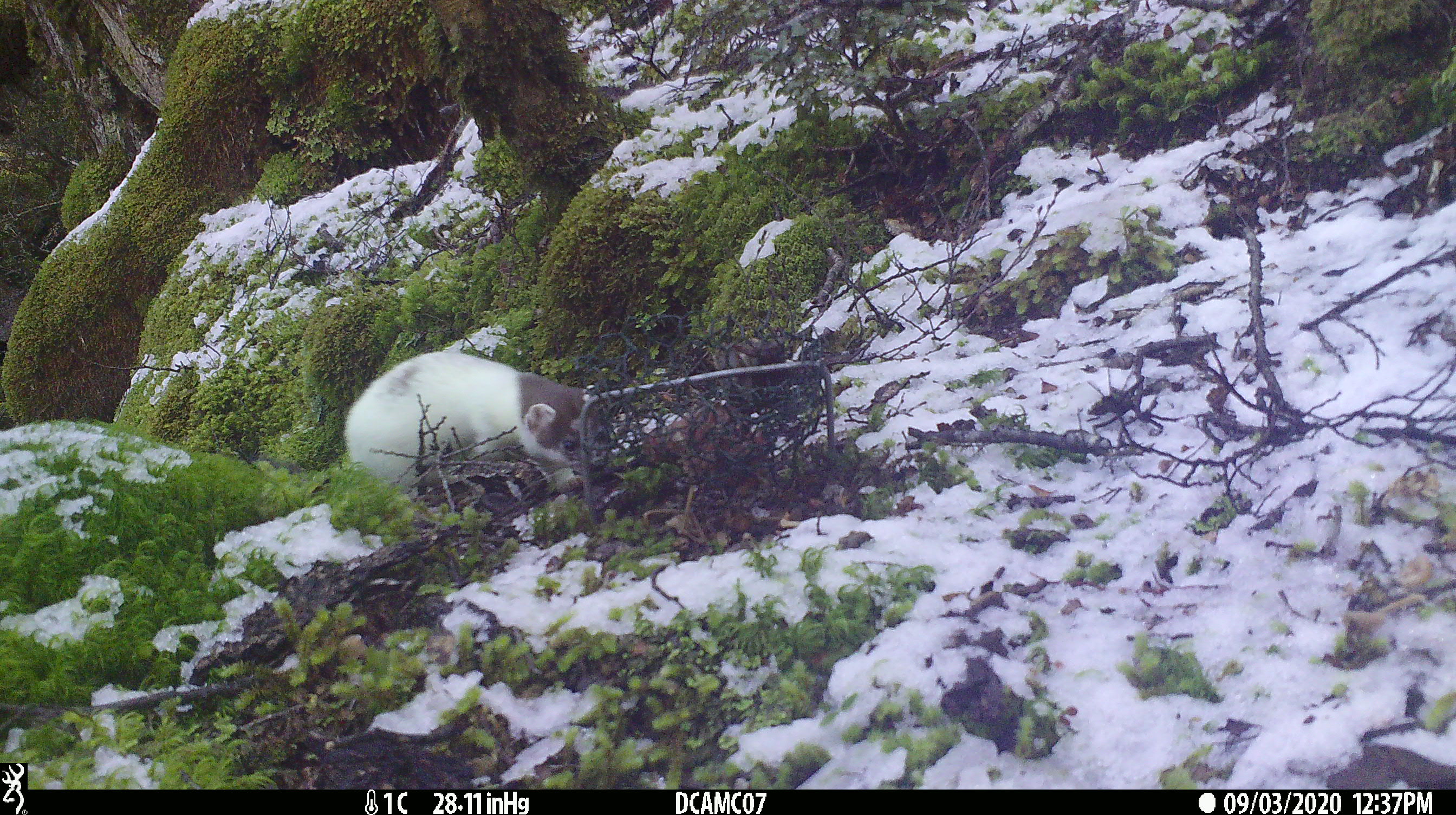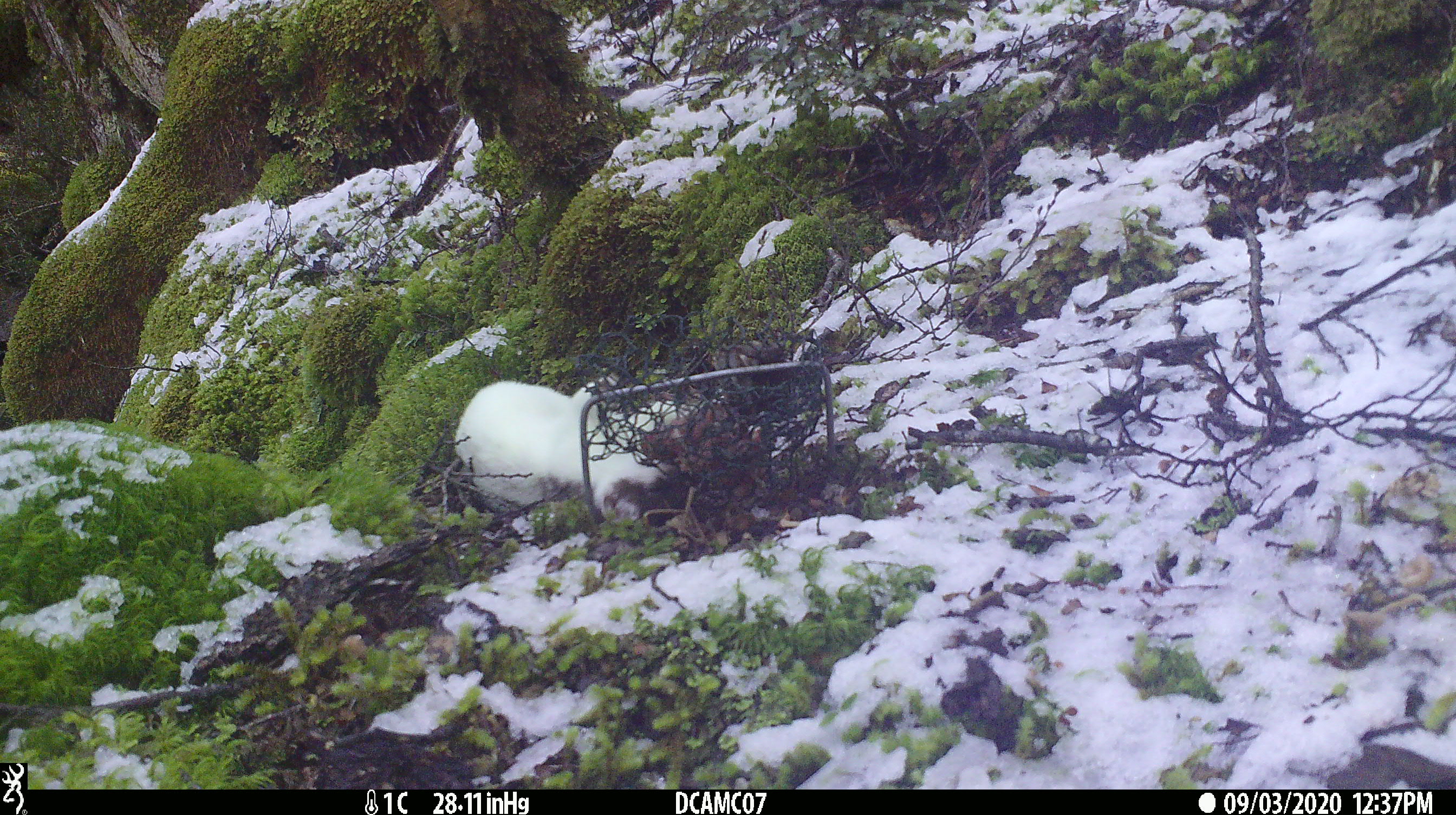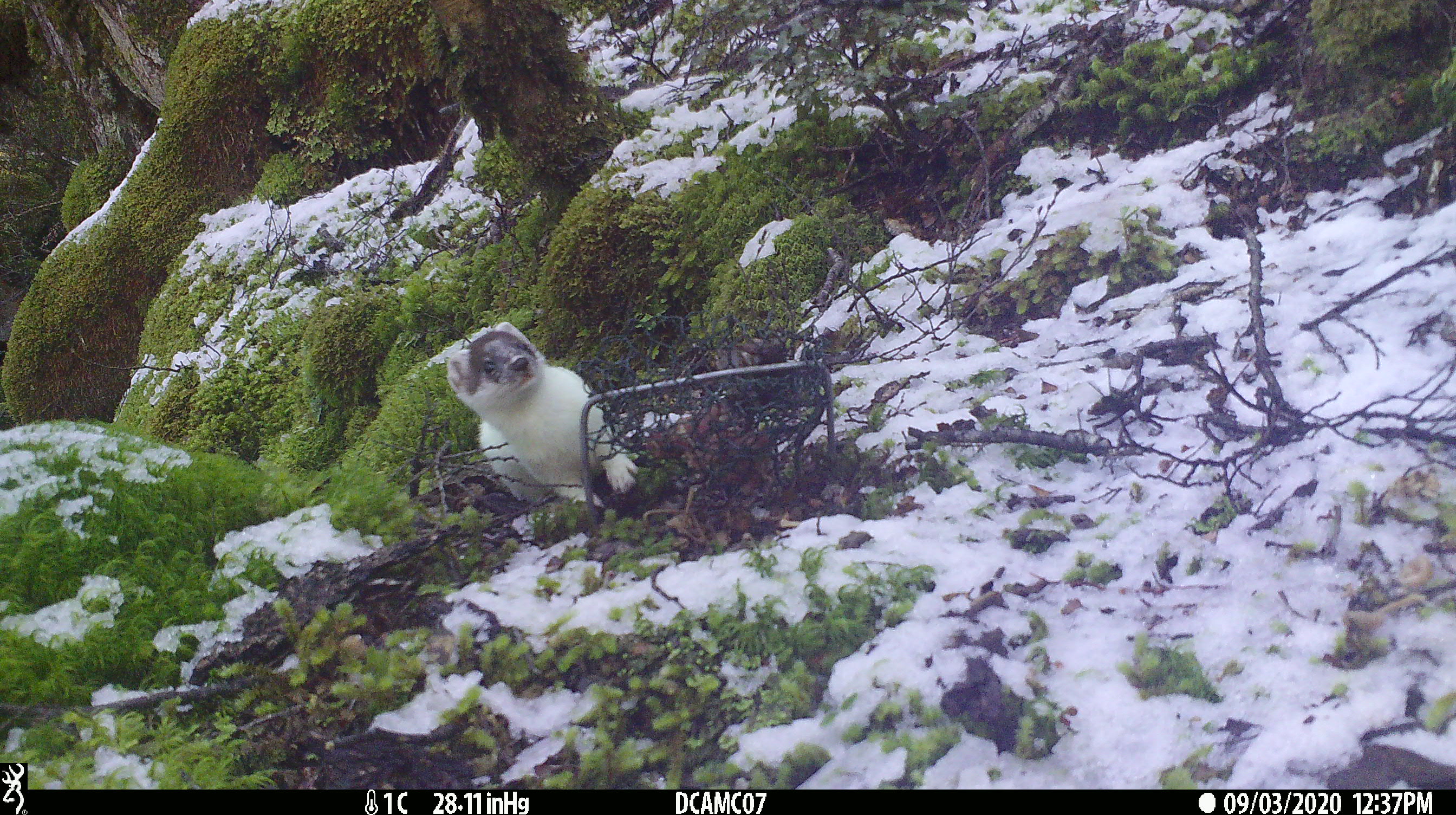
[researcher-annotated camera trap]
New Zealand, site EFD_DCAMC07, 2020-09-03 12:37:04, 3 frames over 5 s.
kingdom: Animalia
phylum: Chordata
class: Mammalia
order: Carnivora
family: Mustelidae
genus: Mustela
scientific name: Mustela erminea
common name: stoat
Stoat (Mustela erminea).